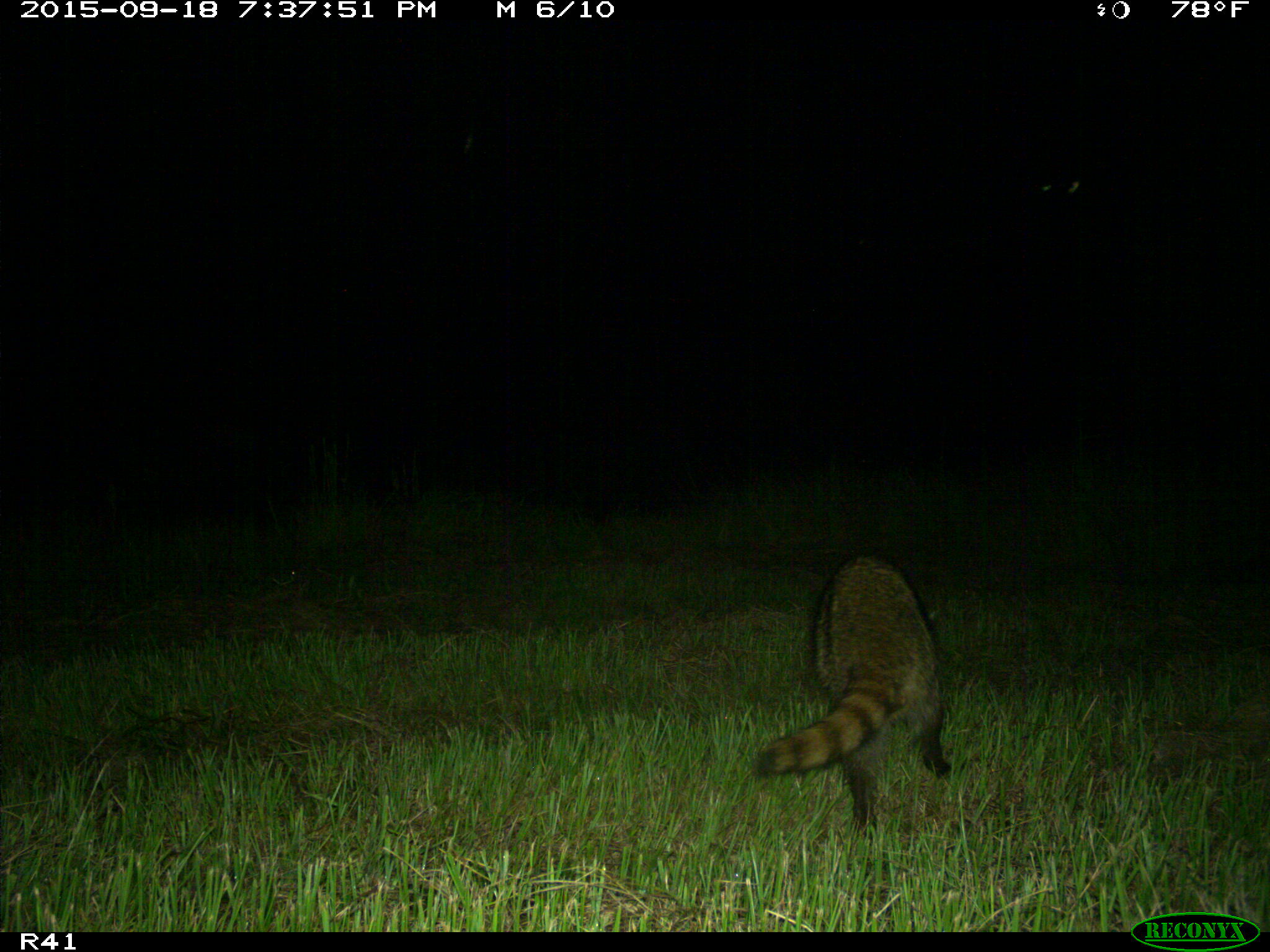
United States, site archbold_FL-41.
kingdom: Animalia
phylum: Chordata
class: Mammalia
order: Carnivora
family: Procyonidae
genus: Procyon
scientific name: Procyon lotor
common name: common raccoon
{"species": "Procyon lotor (common raccoon)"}